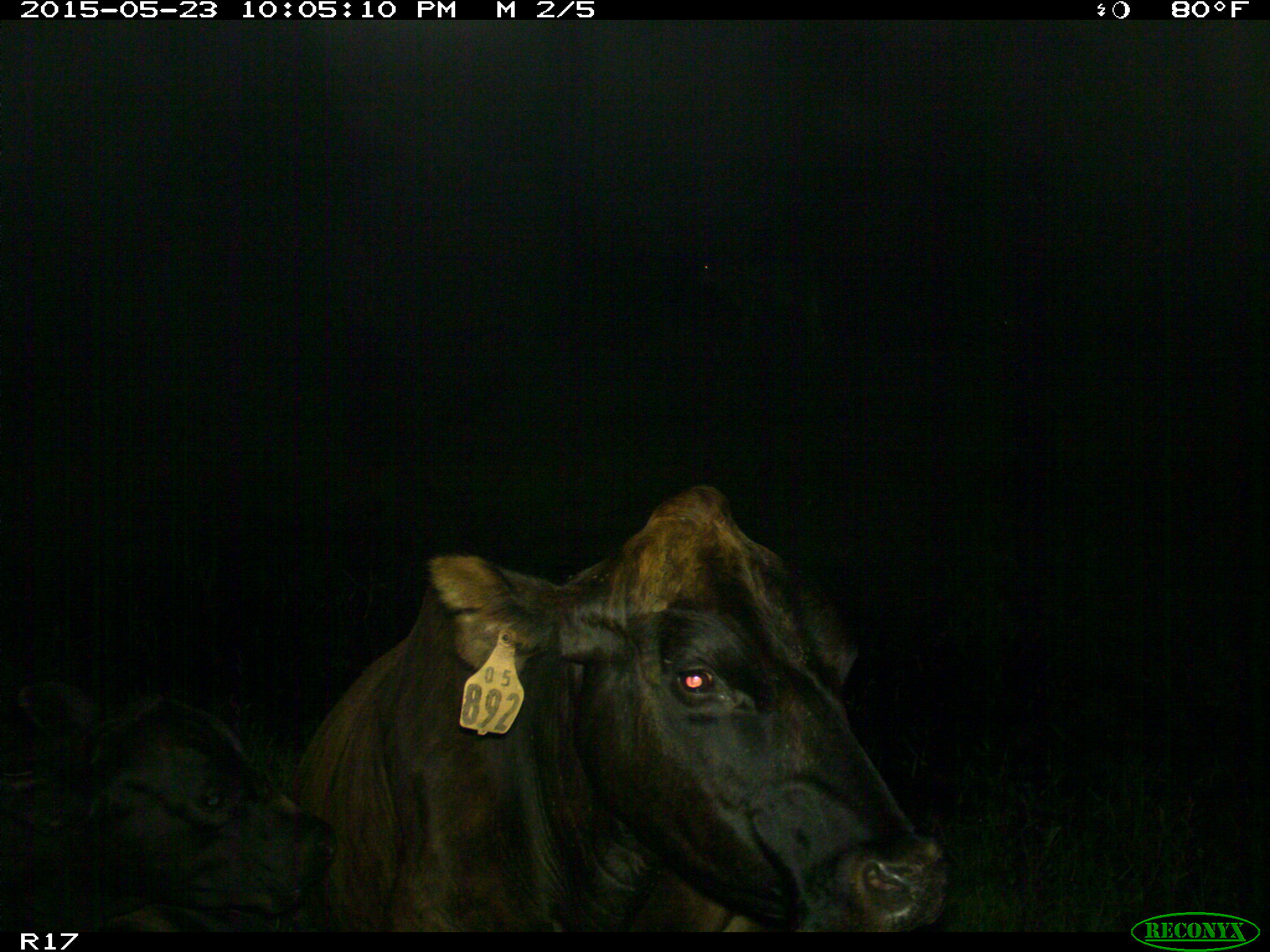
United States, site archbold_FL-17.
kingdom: Animalia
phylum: Chordata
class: Mammalia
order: Artiodactyla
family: Bovidae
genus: Bos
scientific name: Bos taurus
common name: domestic cow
Bos taurus (domestic cow).